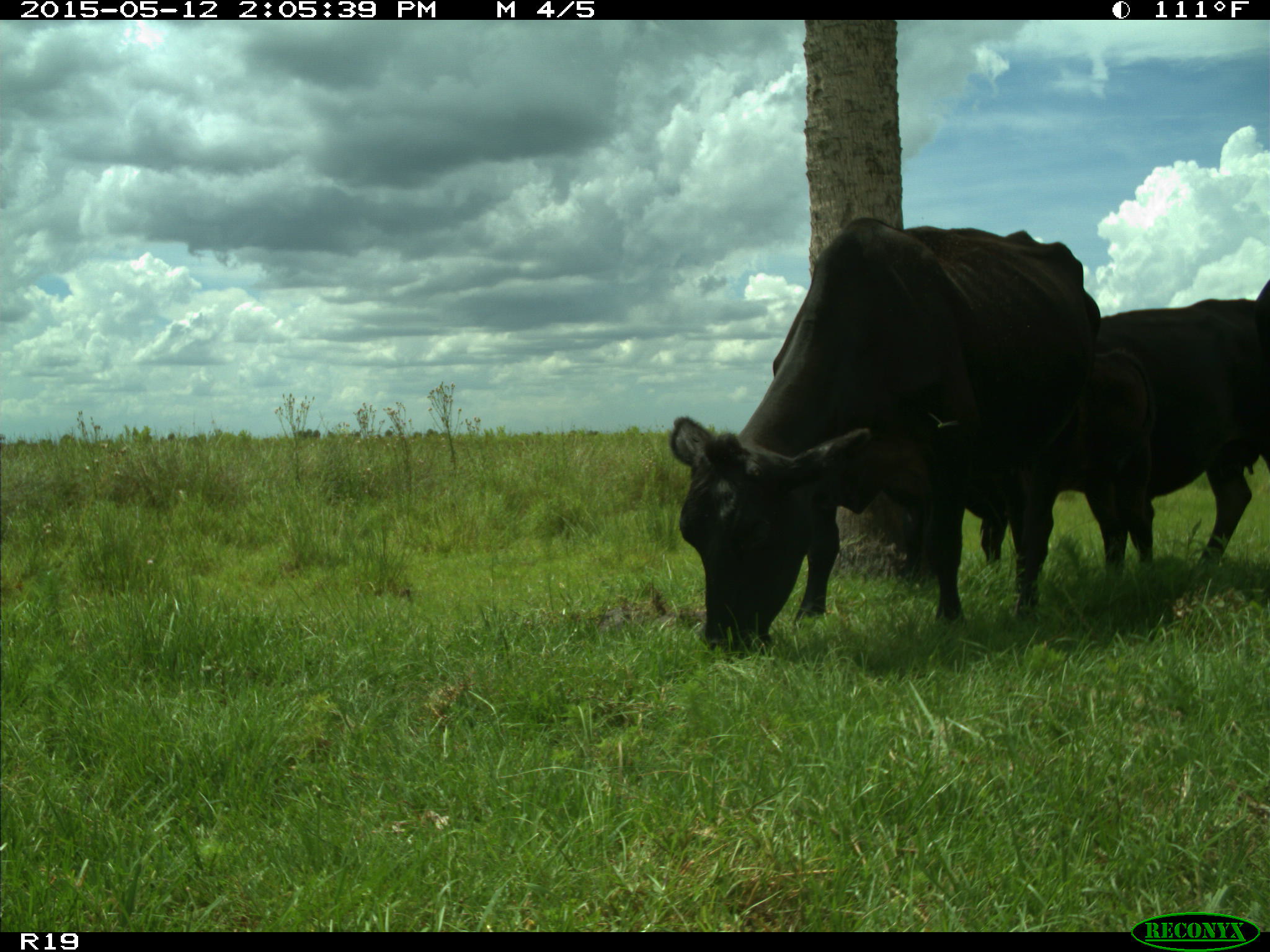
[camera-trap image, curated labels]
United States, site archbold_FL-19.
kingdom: Animalia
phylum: Chordata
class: Mammalia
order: Artiodactyla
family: Bovidae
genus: Bos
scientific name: Bos taurus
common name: domestic cow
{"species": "Bos taurus (domestic cow)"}